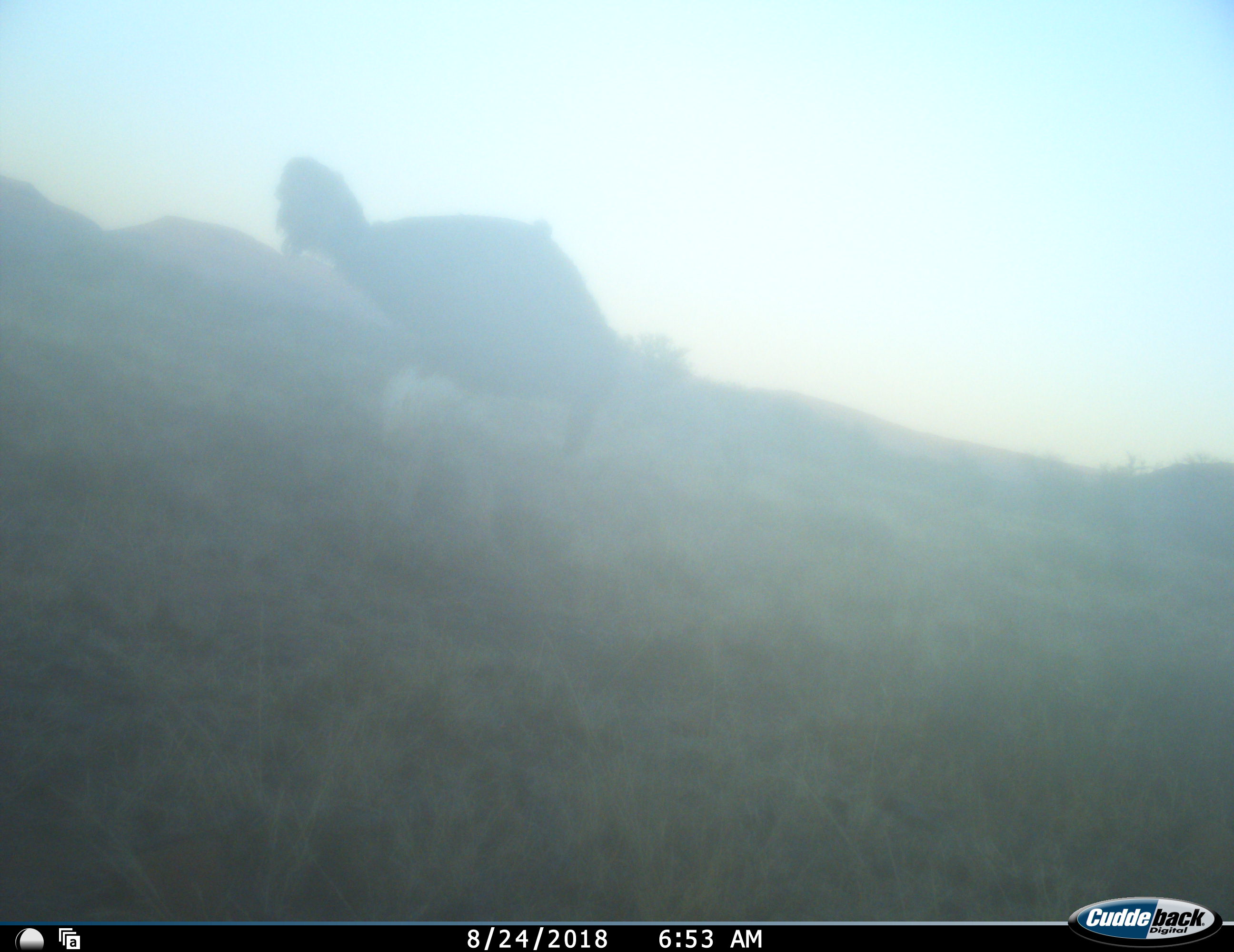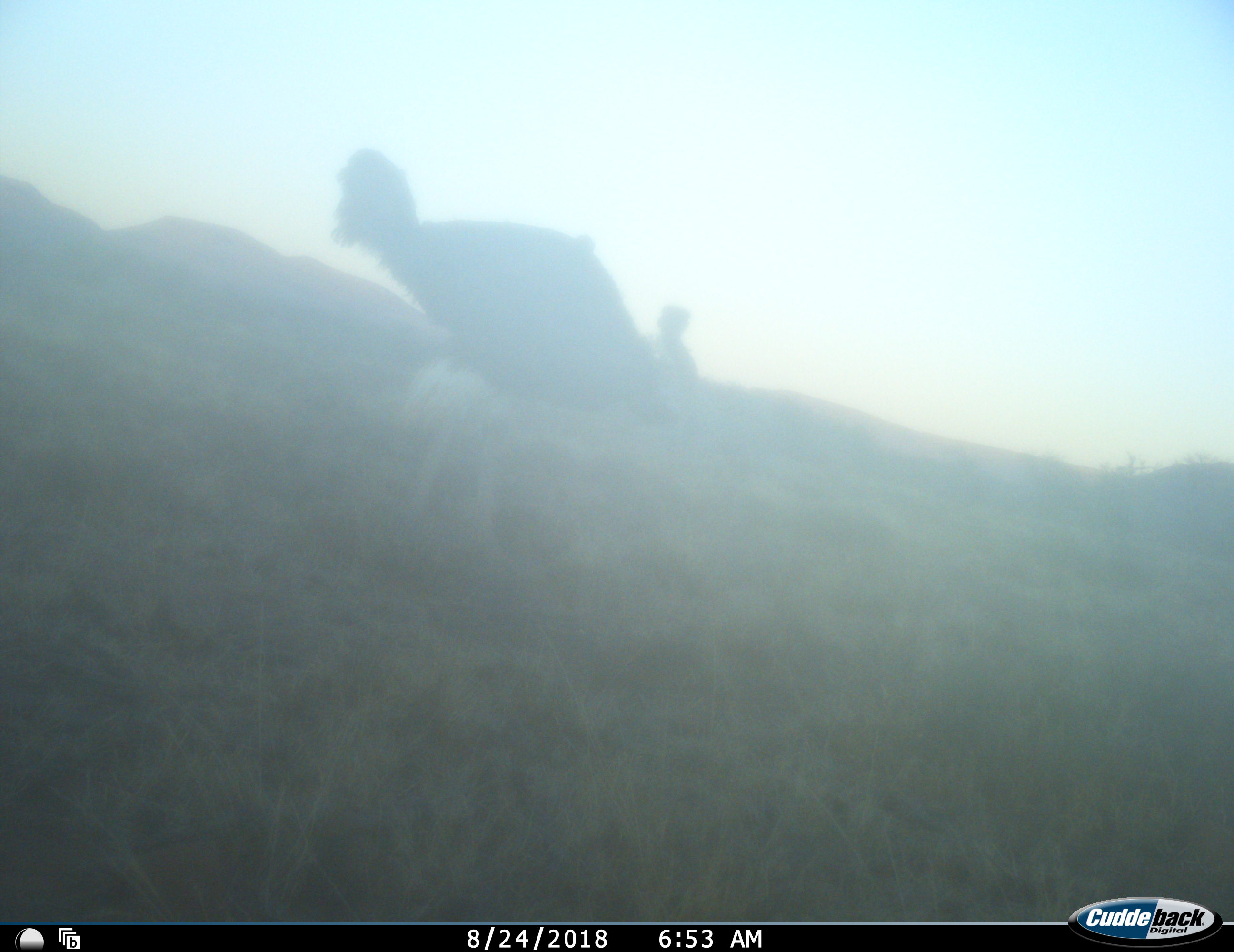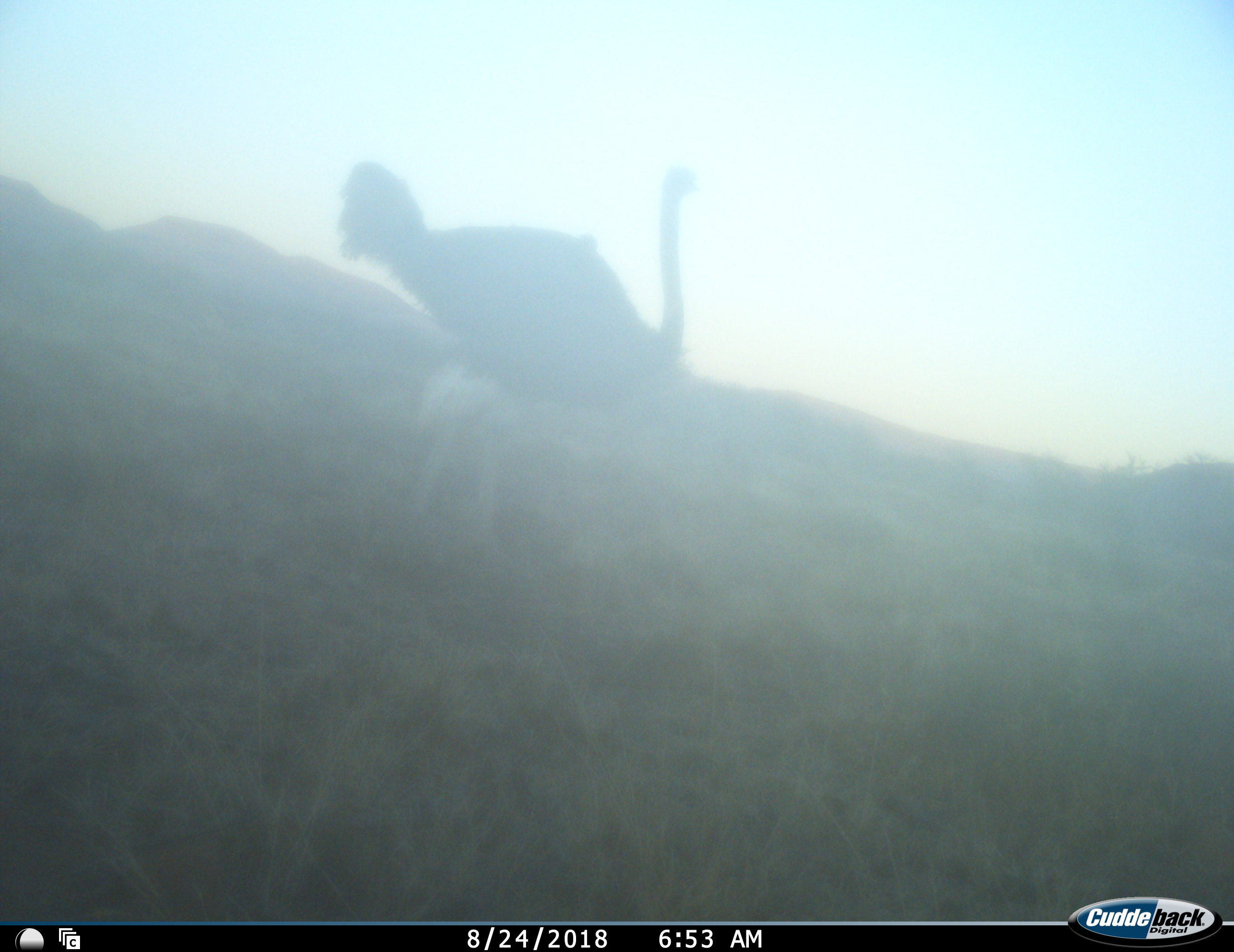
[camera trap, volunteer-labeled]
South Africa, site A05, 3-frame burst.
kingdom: Animalia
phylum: Chordata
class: Aves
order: Struthioniformes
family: Struthionidae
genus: Struthio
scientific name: Struthio camelus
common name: ostrich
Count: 1.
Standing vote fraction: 56%.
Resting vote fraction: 0%.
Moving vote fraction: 22%.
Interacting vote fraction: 0%.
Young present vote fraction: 0%.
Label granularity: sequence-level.